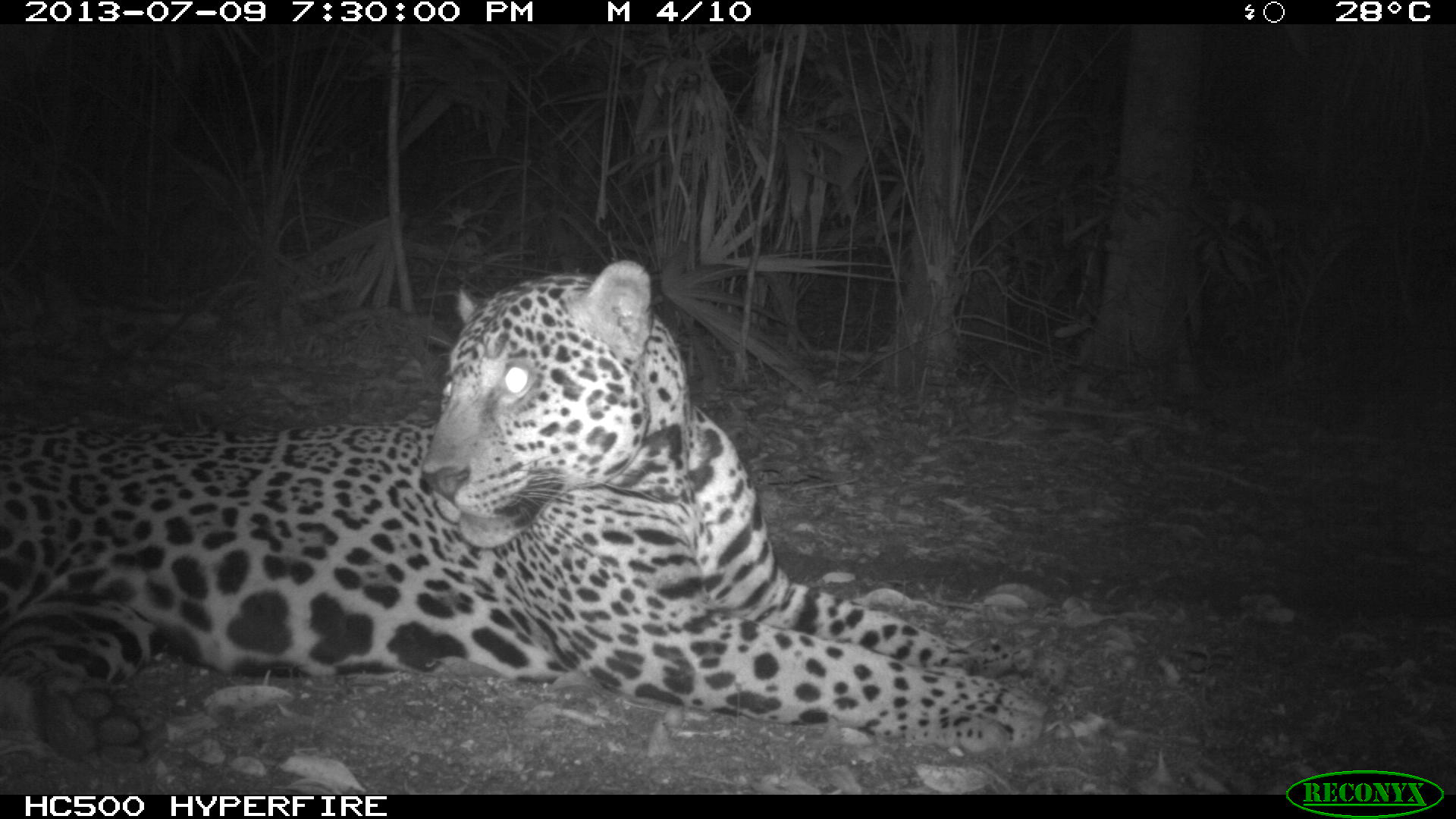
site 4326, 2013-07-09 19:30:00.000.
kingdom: Animalia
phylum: Chordata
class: Mammalia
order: Carnivora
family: Felidae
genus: Panthera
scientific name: Panthera onca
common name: jaguar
Panthera onca (jaguar), count 1, sex male.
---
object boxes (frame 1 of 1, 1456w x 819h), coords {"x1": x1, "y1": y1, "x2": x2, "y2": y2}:
panthera onca: {"x1": 0, "y1": 256, "x2": 1057, "y2": 779}